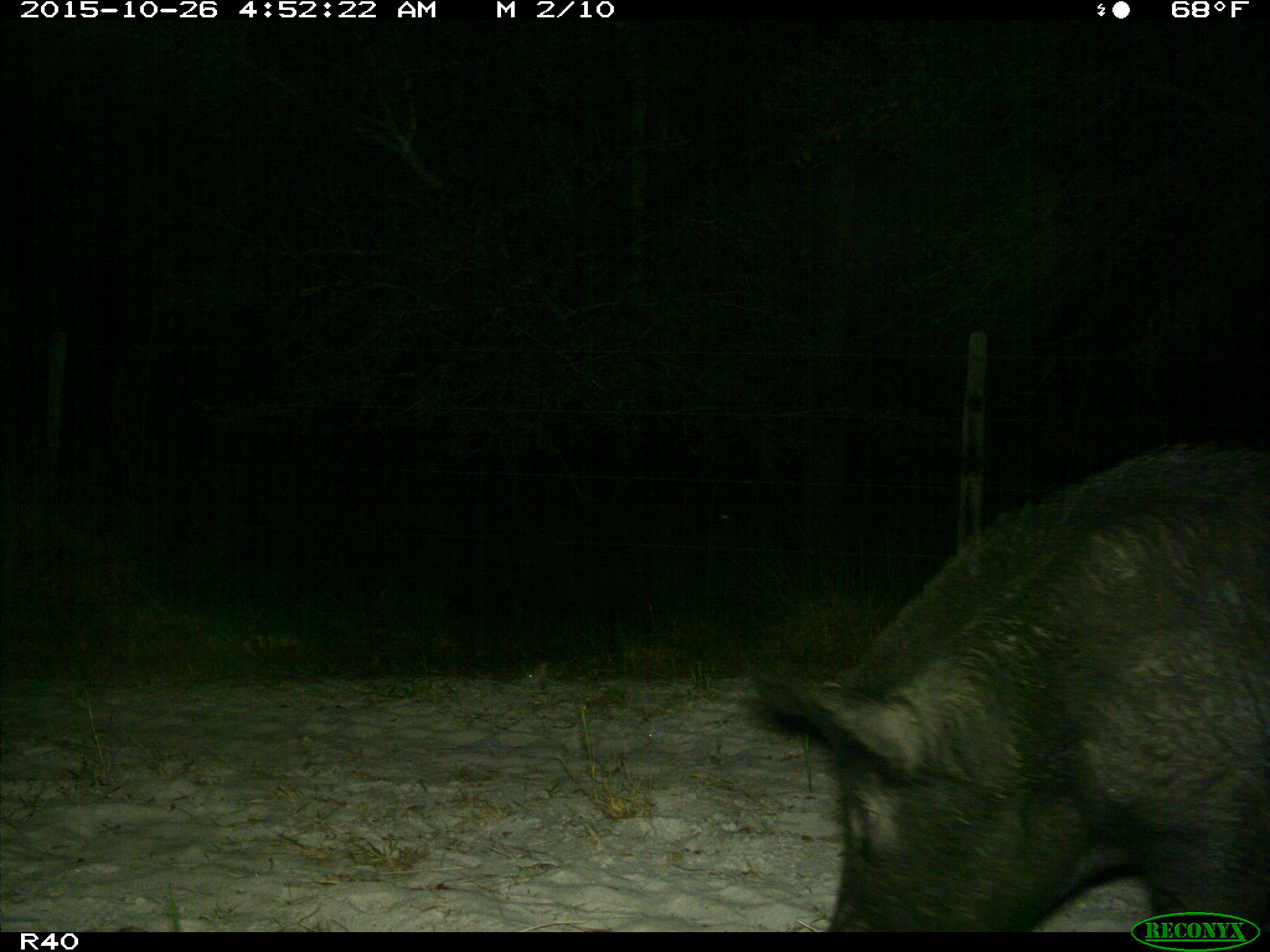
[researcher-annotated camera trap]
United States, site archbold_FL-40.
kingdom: Animalia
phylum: Chordata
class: Mammalia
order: Artiodactyla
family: Suidae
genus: Sus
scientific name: Sus scrofa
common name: wild boar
Sus scrofa (wild boar).